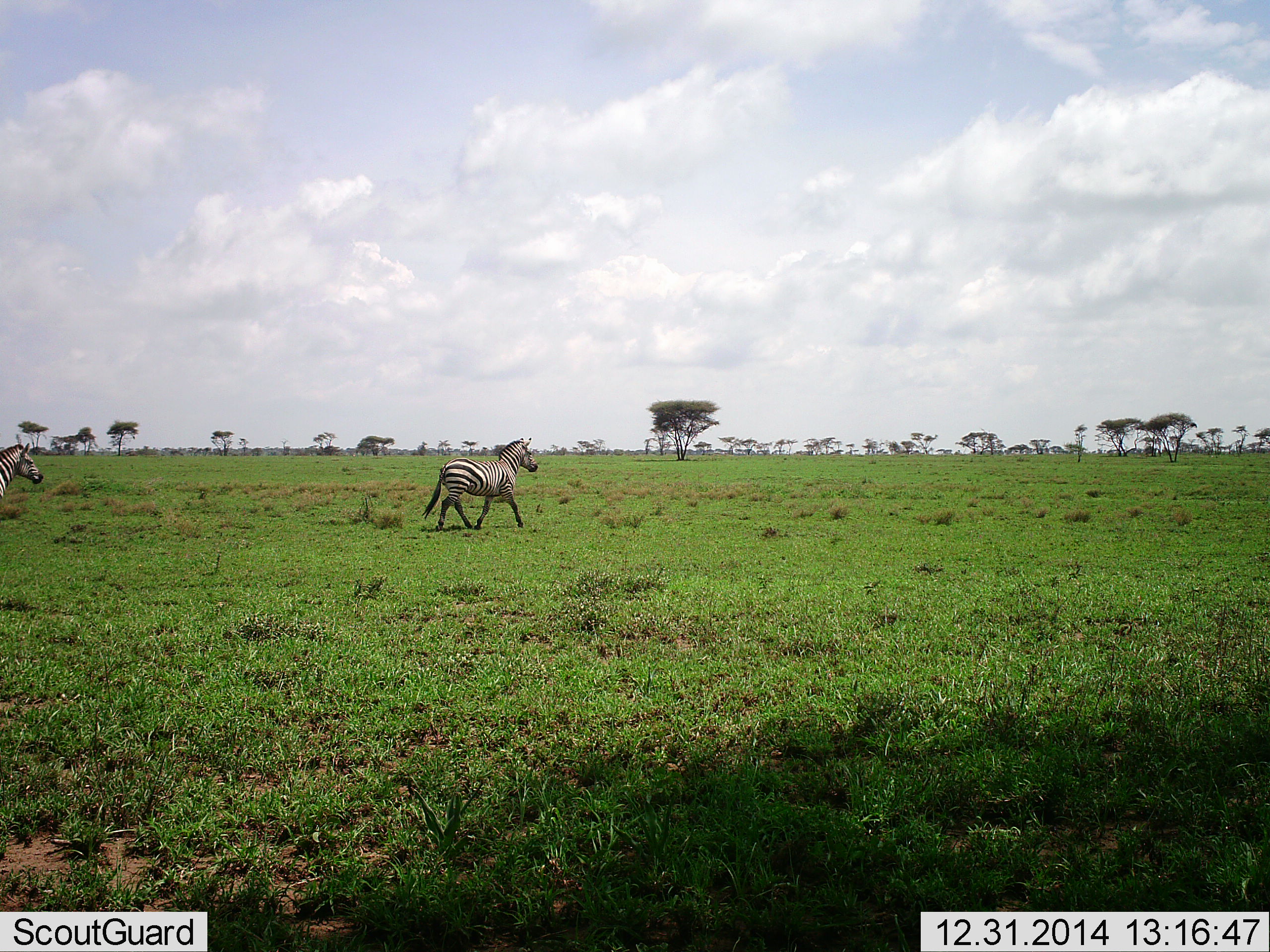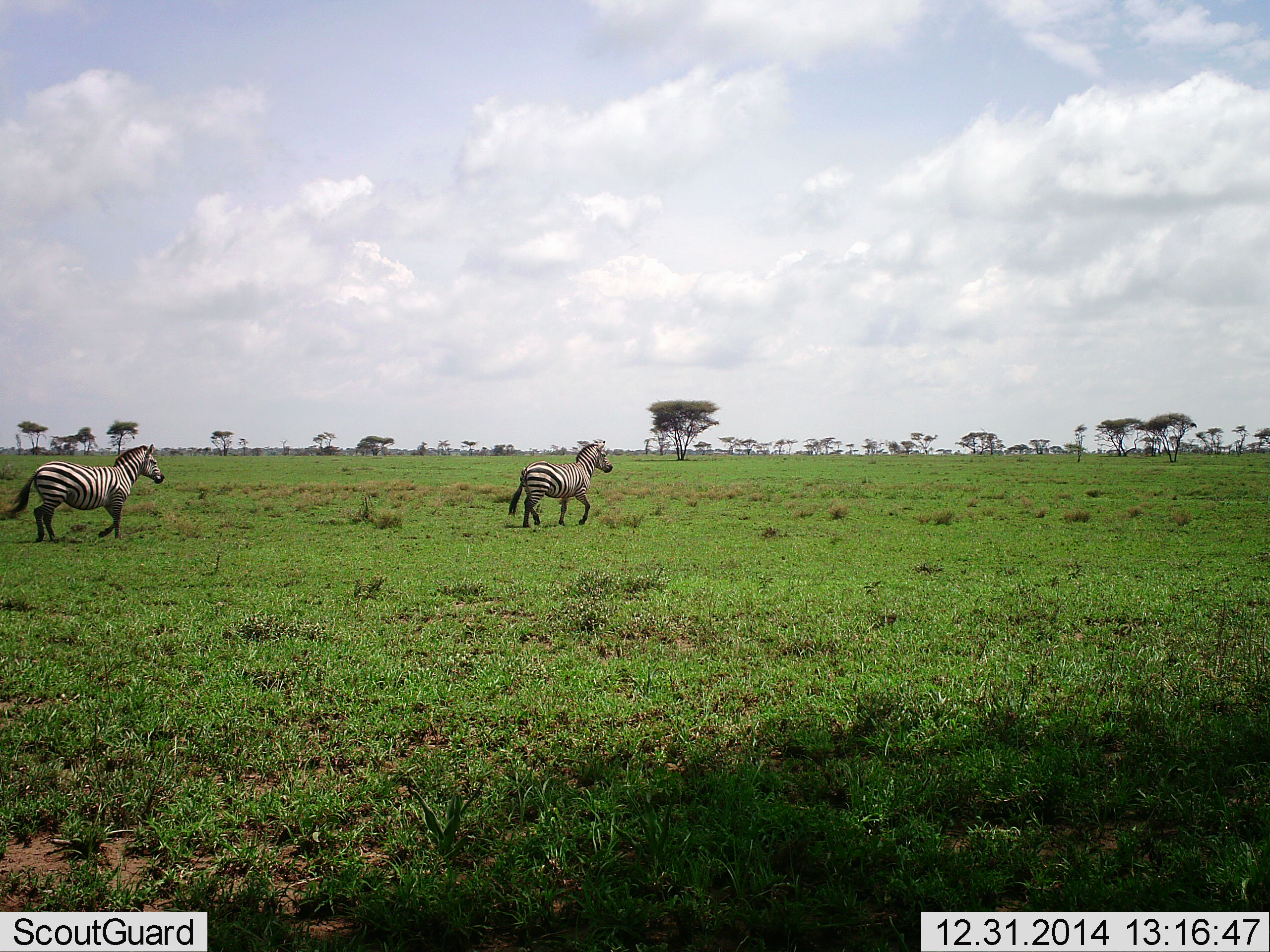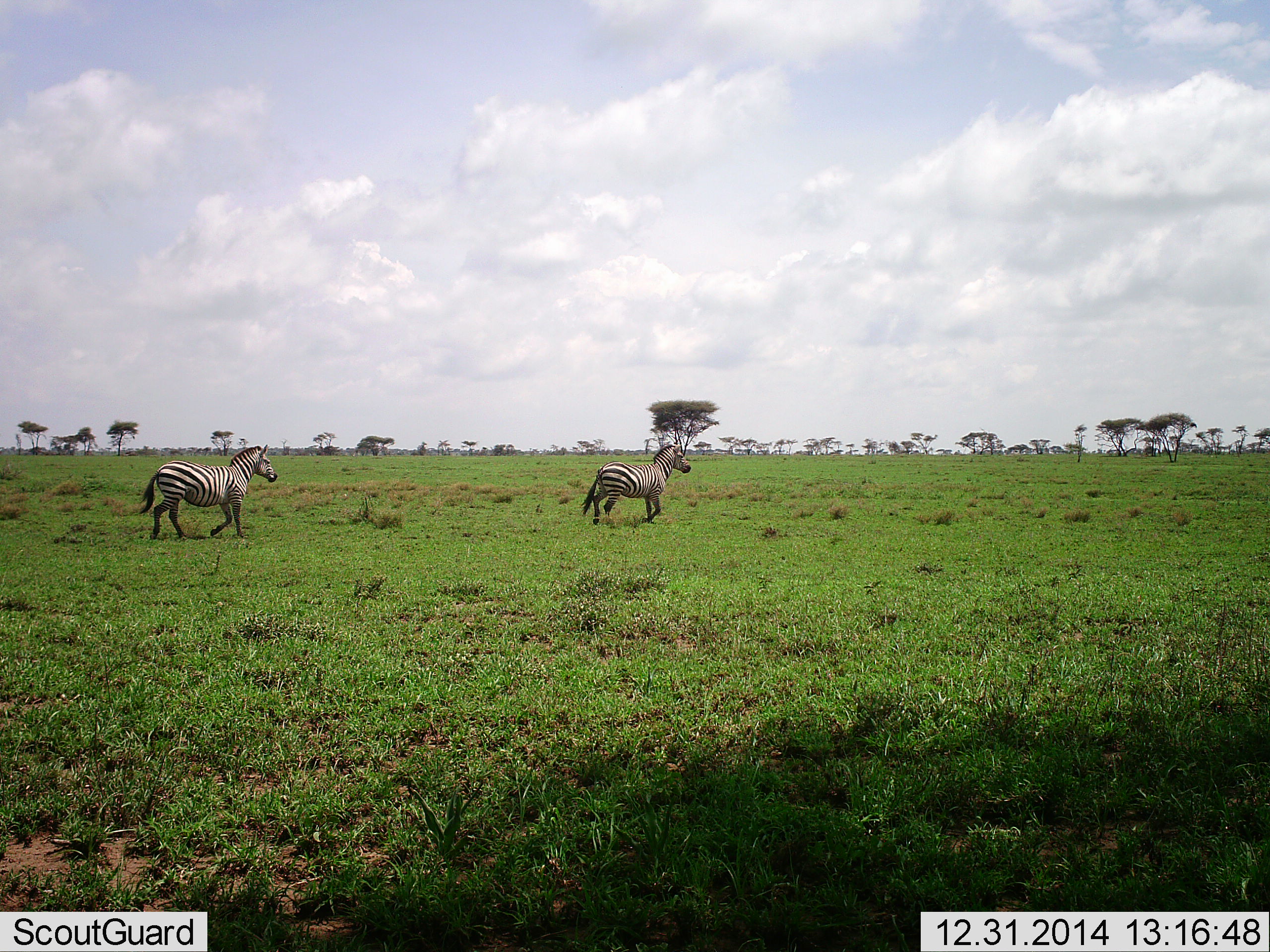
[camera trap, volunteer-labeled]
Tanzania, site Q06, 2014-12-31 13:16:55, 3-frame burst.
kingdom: Animalia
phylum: Chordata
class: Mammalia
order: Perissodactyla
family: Equidae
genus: Equus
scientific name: Equus quagga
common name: plains zebra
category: zebra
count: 2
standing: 0%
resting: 0%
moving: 100%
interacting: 10%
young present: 0%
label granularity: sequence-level